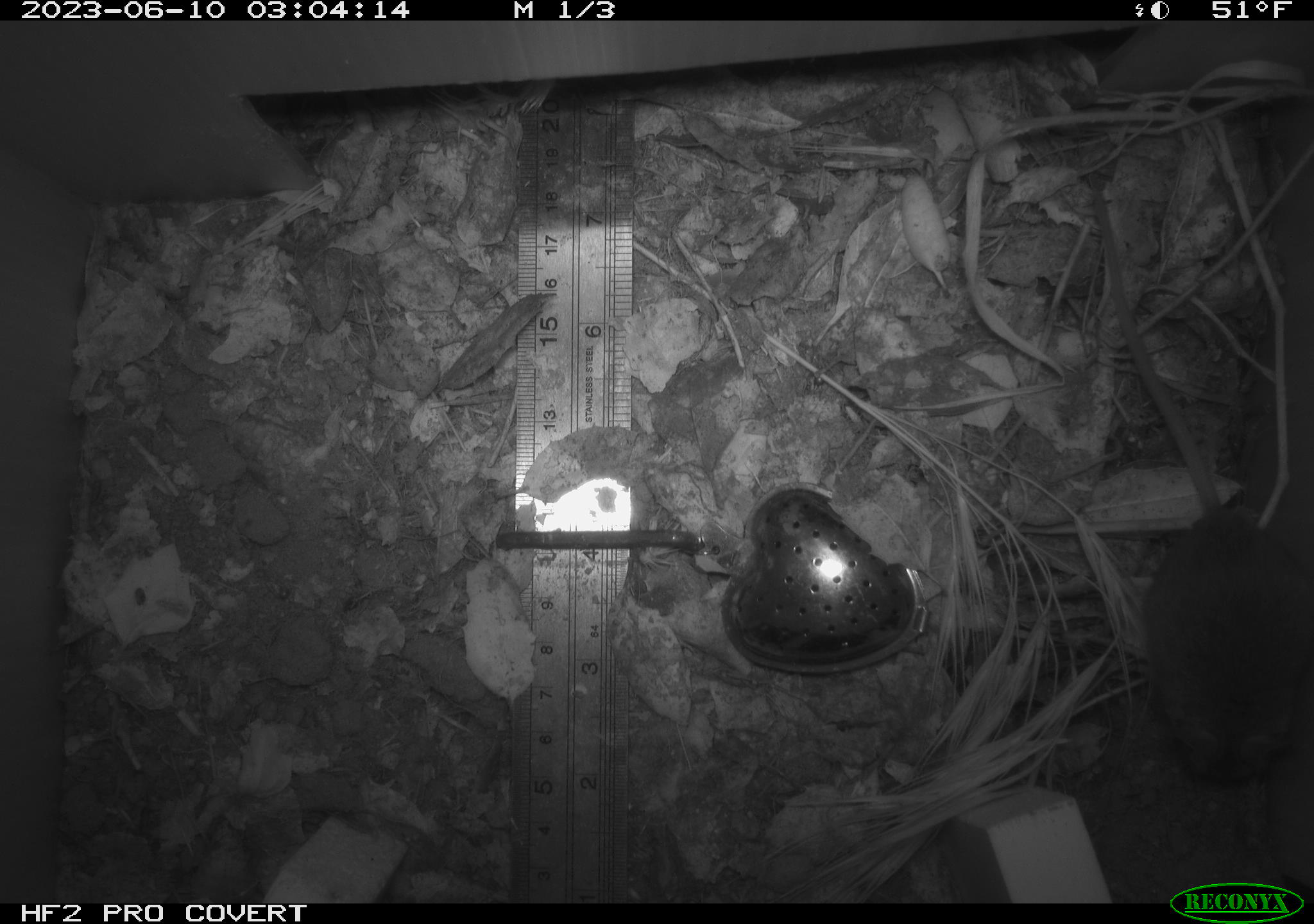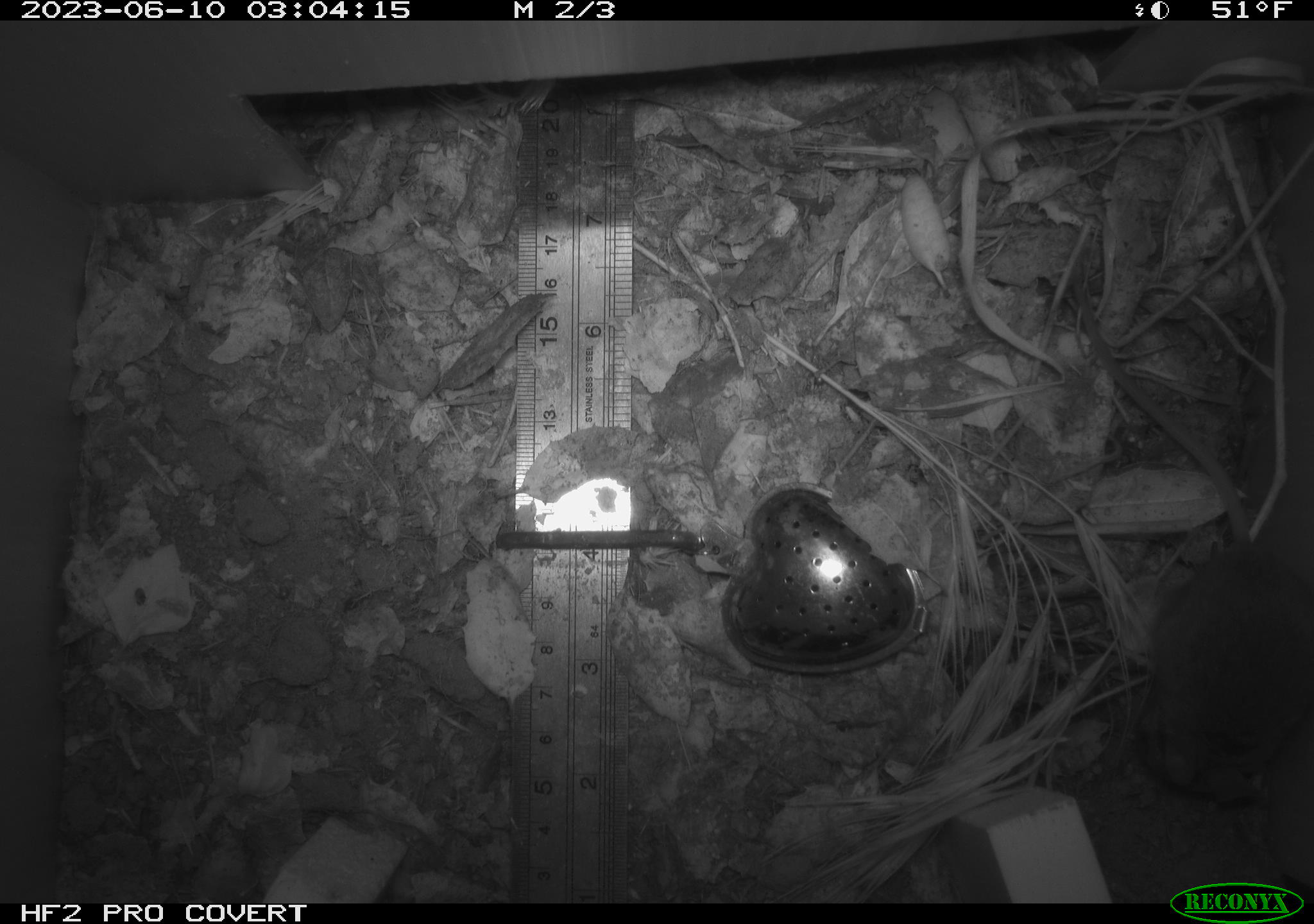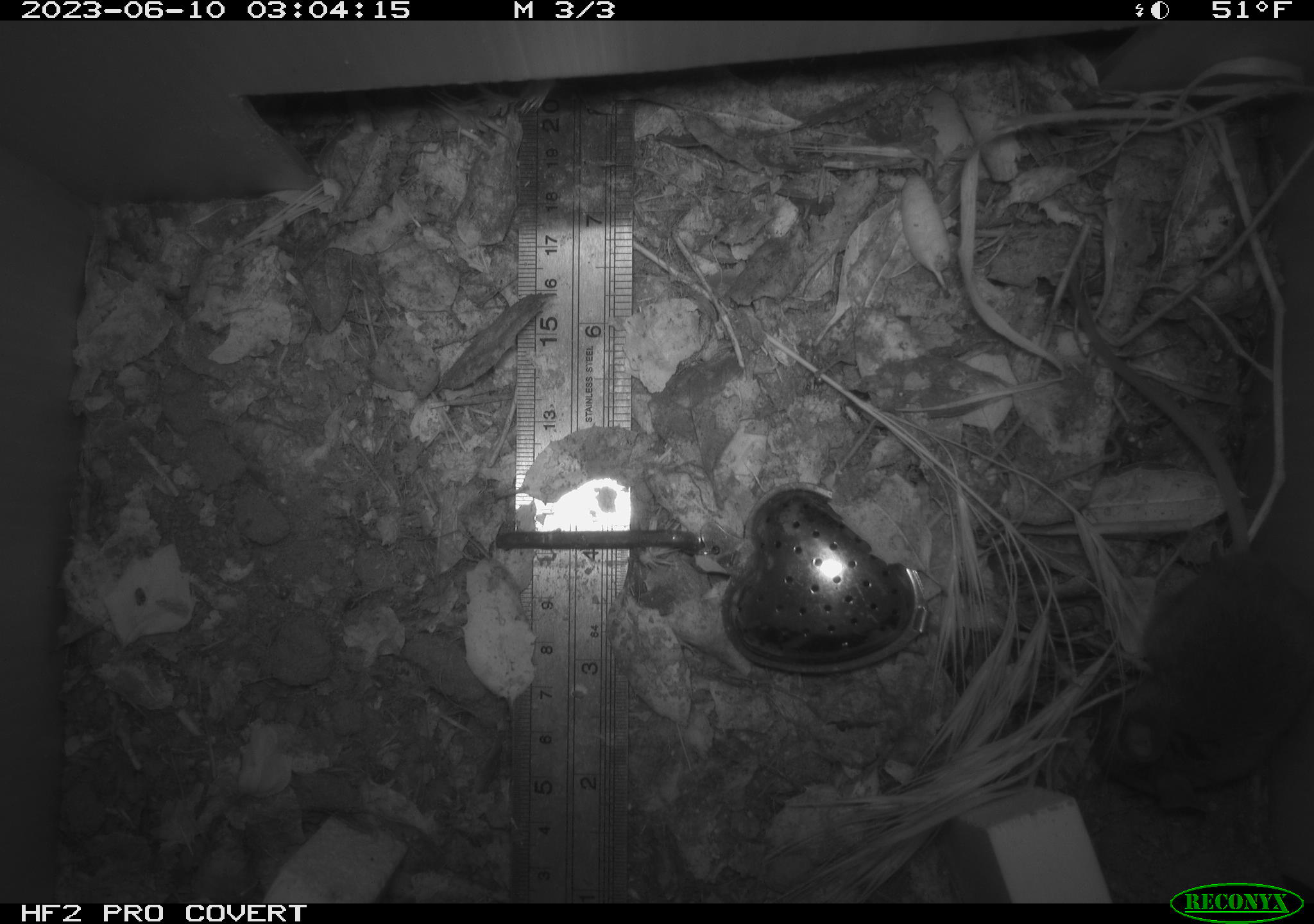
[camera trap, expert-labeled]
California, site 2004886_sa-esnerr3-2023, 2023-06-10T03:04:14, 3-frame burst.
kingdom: Animalia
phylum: Chordata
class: Mammalia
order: Rodentia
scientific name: Rodentia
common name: mouse species